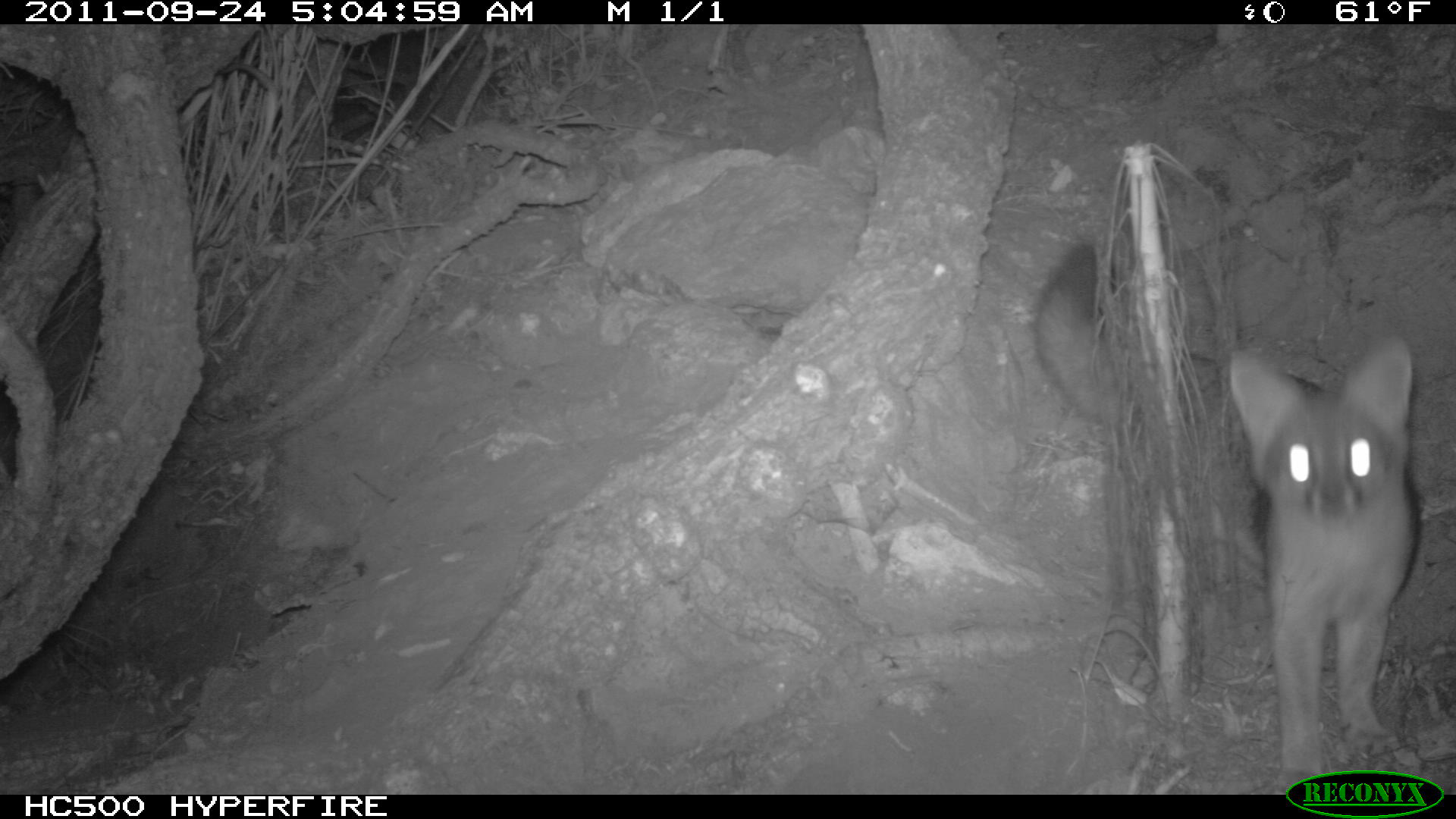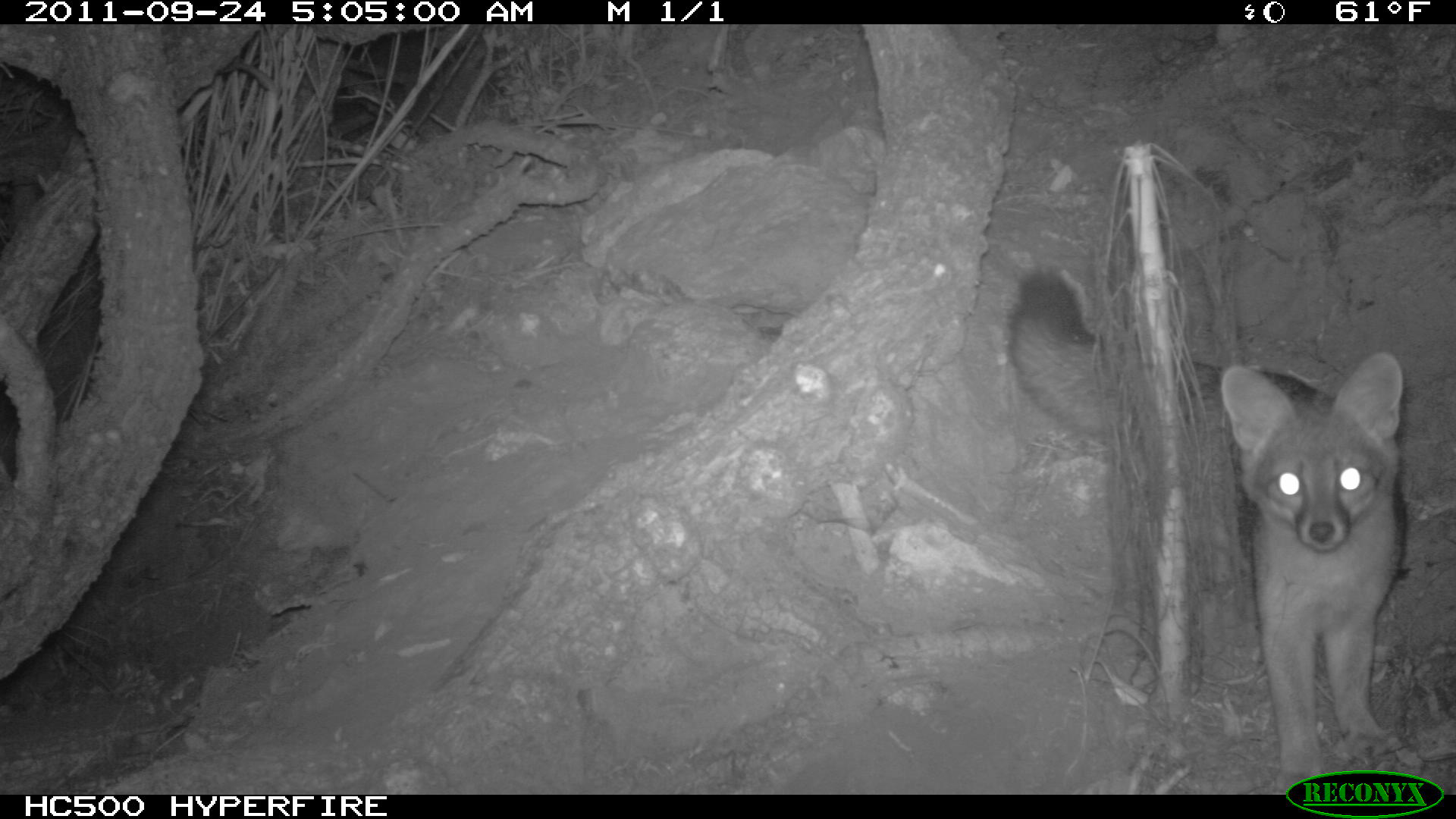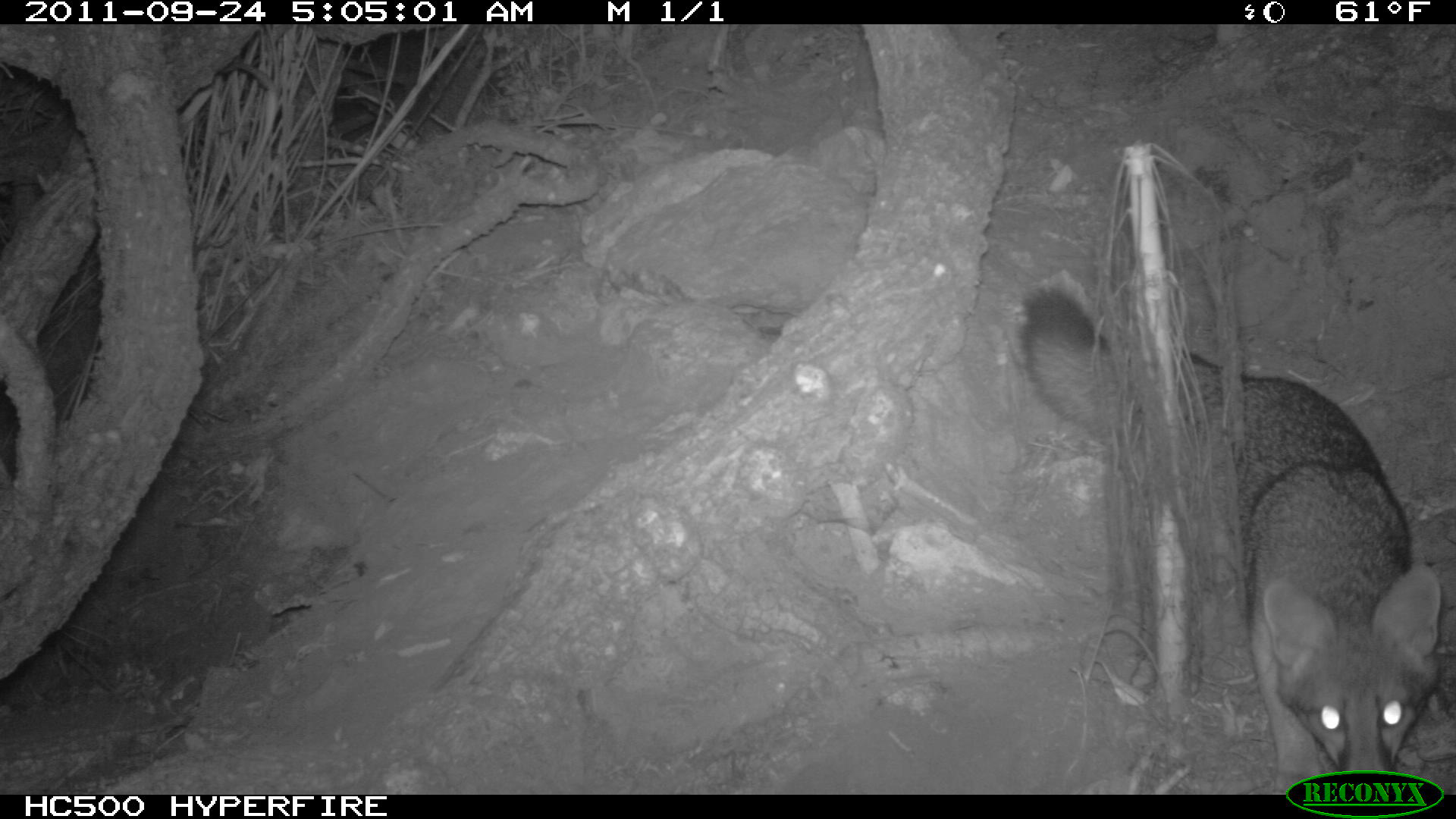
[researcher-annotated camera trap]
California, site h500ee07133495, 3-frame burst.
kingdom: Animalia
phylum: Chordata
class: Mammalia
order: Carnivora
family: Canidae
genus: Urocyon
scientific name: Urocyon littoralis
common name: island fox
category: fox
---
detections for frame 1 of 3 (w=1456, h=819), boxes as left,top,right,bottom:
fox: 1029,237,1416,781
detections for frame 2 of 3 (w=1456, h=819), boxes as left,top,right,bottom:
fox: 1005,267,1404,792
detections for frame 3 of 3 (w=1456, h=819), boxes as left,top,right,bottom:
fox: 1022,283,1443,784